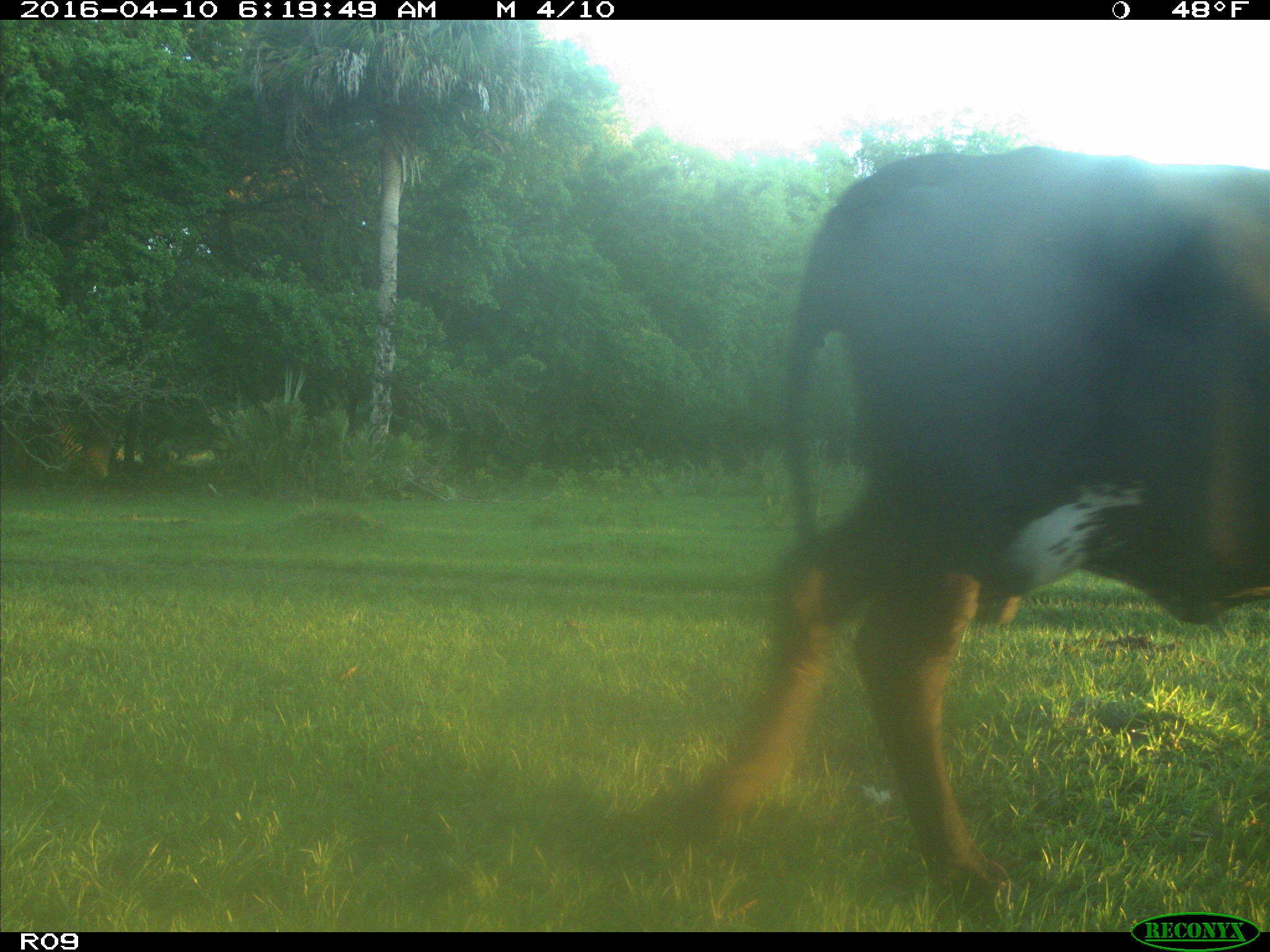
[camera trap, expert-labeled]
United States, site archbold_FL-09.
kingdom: Animalia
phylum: Chordata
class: Mammalia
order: Artiodactyla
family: Bovidae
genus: Bos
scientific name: Bos taurus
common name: domestic cow